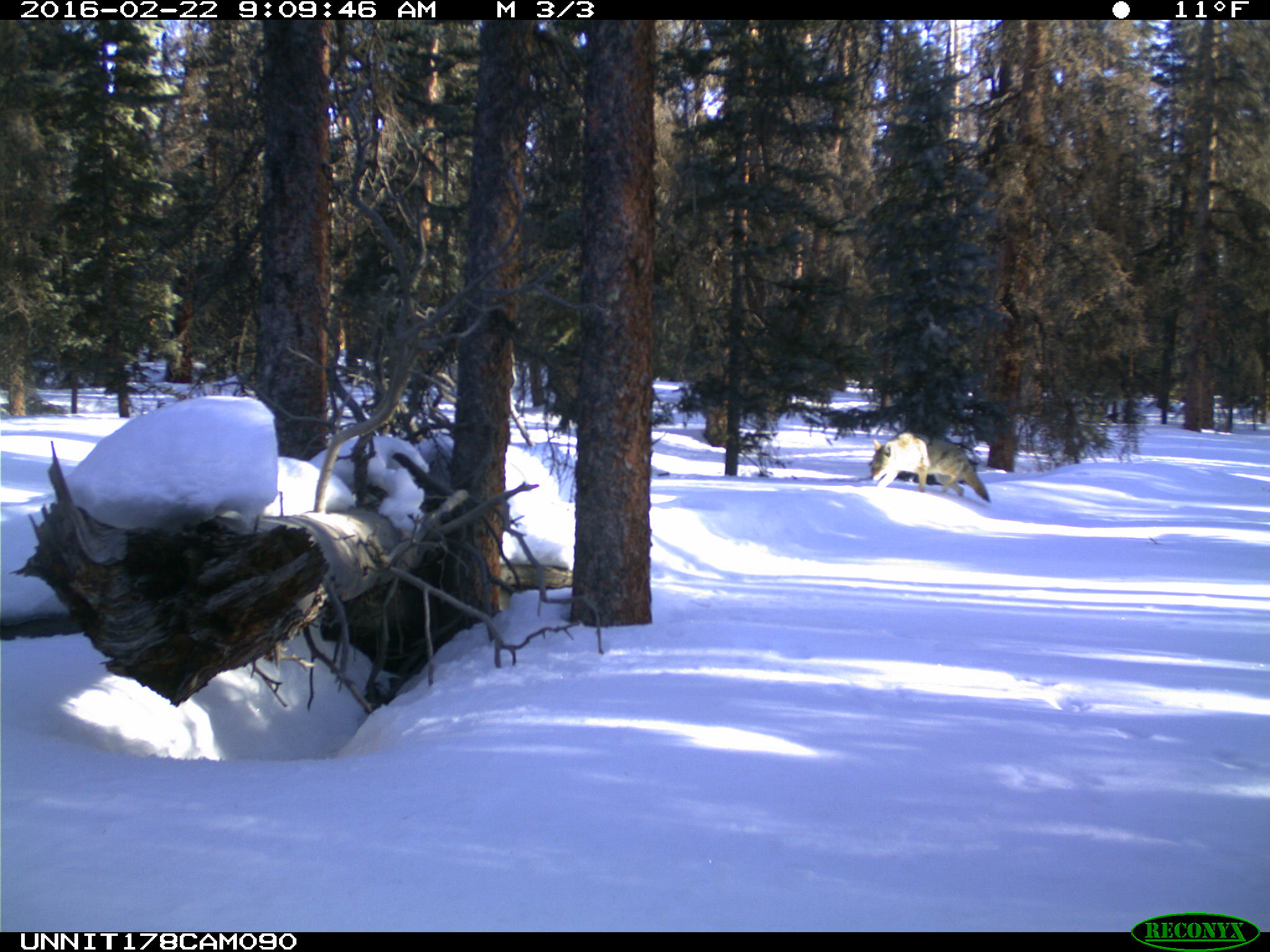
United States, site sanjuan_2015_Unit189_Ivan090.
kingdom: Animalia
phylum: Chordata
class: Mammalia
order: Carnivora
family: Canidae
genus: Canis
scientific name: Canis latrans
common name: coyote